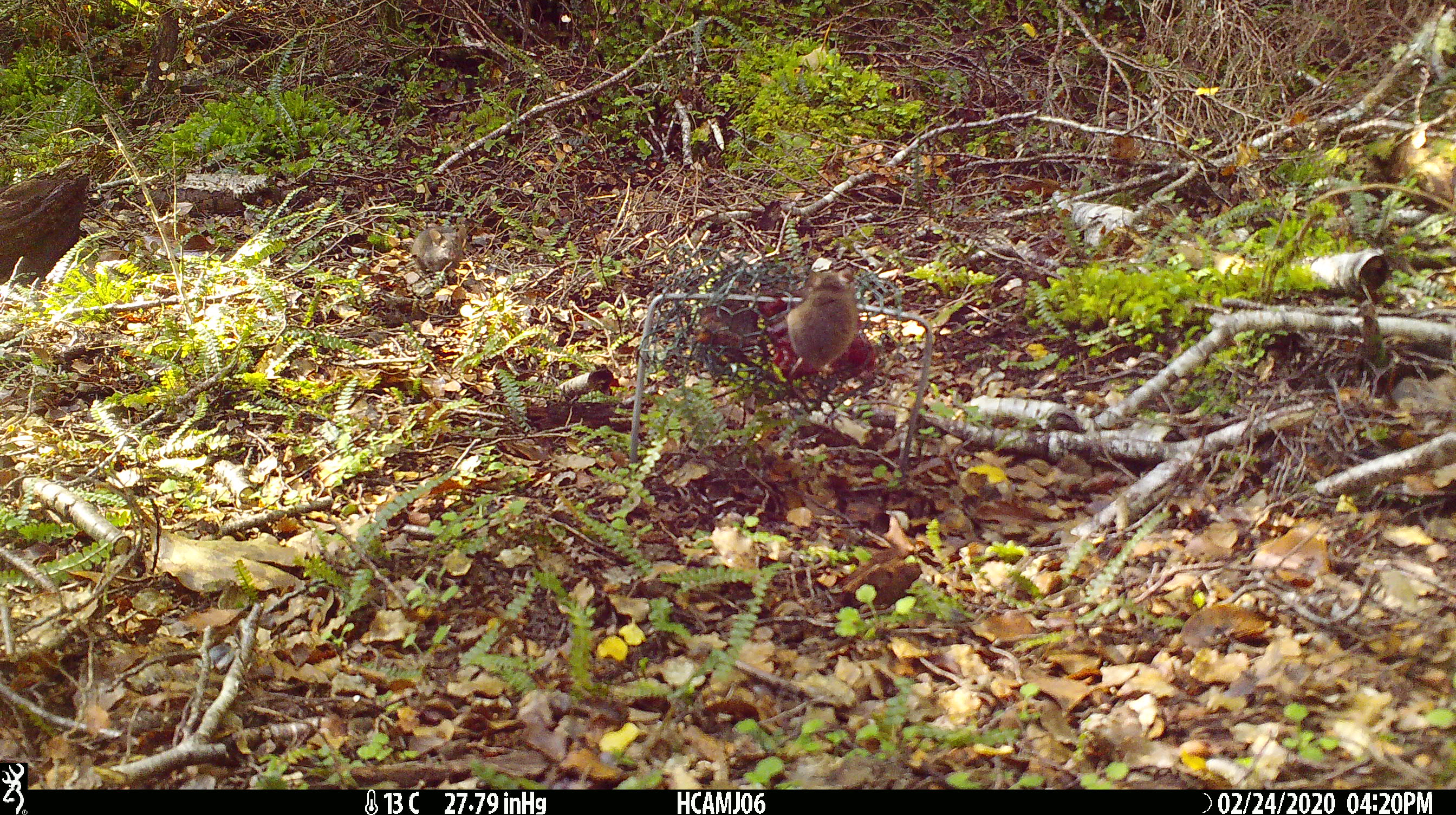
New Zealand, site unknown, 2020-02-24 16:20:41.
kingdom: Animalia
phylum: Chordata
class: Mammalia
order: Rodentia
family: Muridae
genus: Mus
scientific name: Mus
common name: mouse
Mouse (Mus).